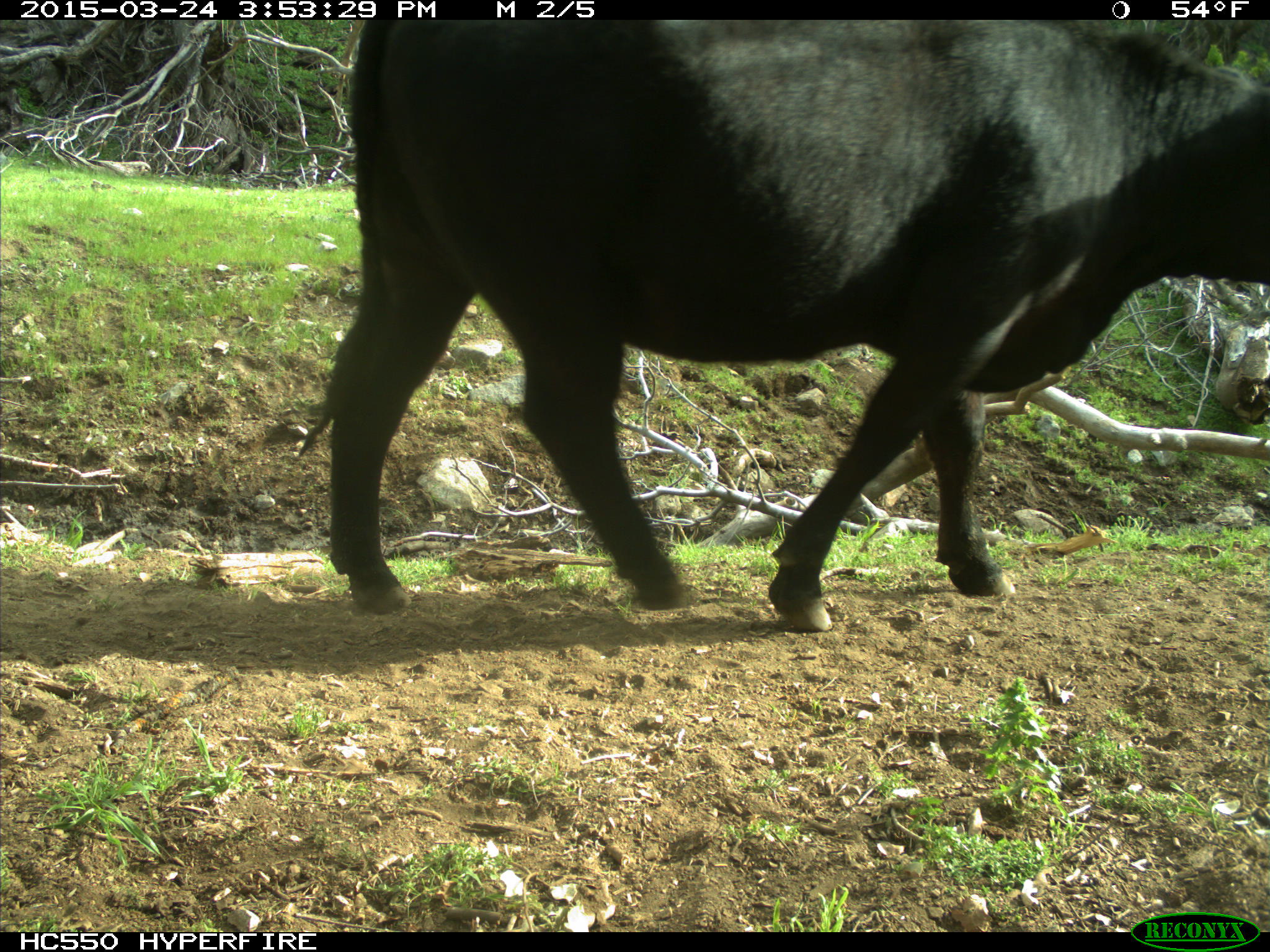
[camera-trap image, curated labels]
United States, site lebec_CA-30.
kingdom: Animalia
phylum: Chordata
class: Mammalia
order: Artiodactyla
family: Bovidae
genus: Bos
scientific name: Bos taurus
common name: domestic cow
Bos taurus (domestic cow).